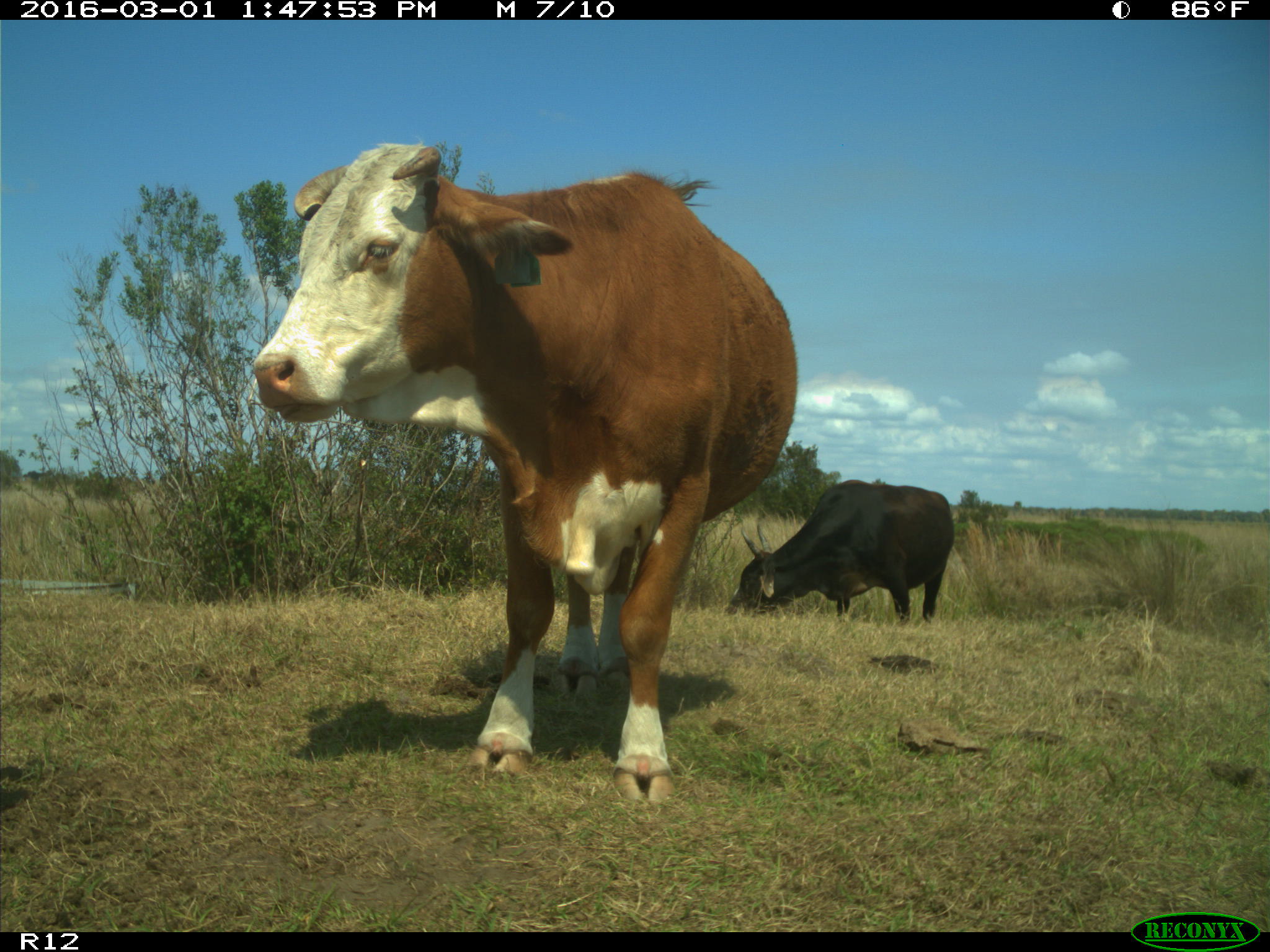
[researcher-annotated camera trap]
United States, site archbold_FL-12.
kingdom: Animalia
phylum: Chordata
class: Mammalia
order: Artiodactyla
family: Bovidae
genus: Bos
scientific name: Bos taurus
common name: domestic cow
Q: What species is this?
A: Bos taurus (domestic cow).